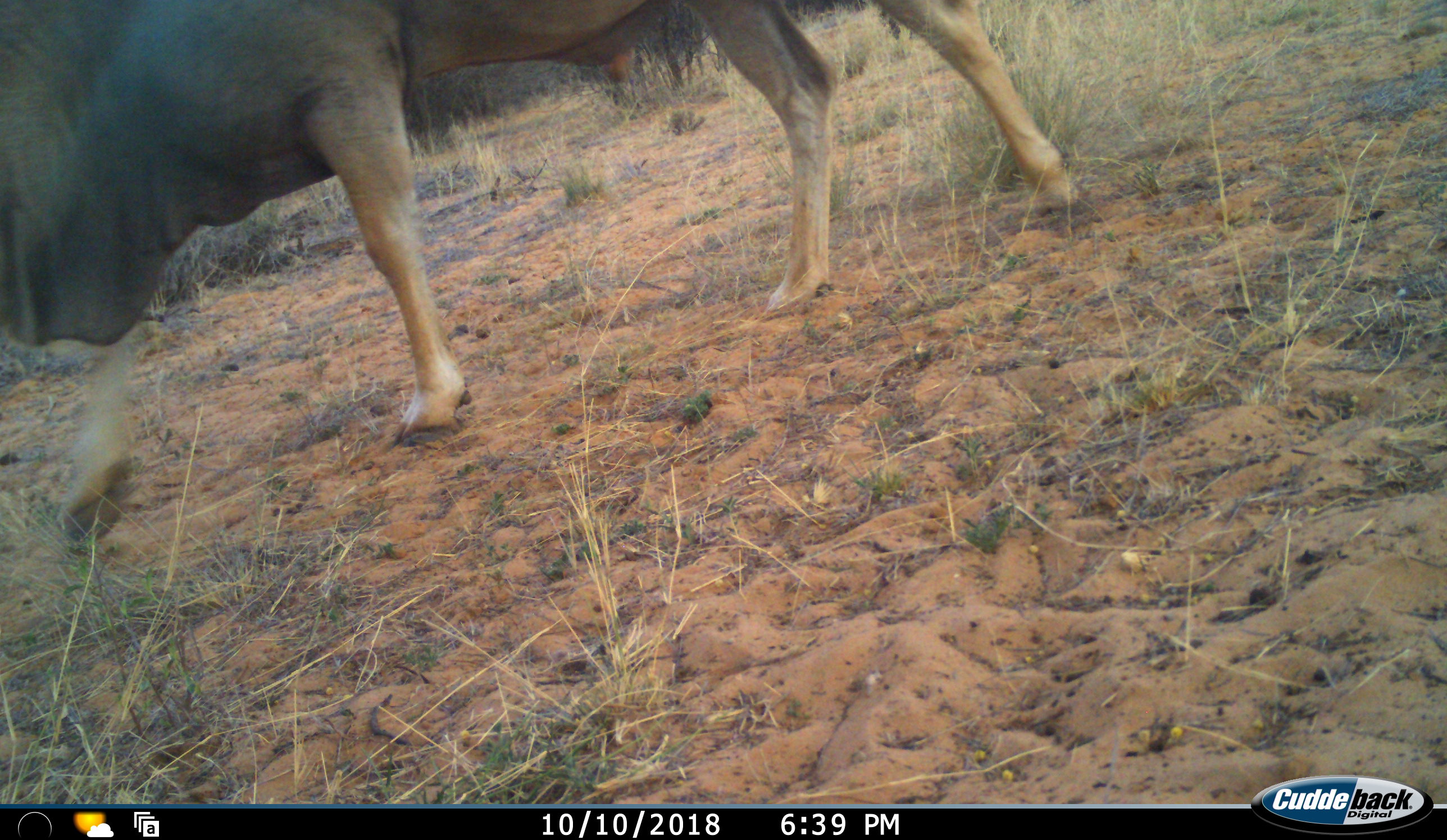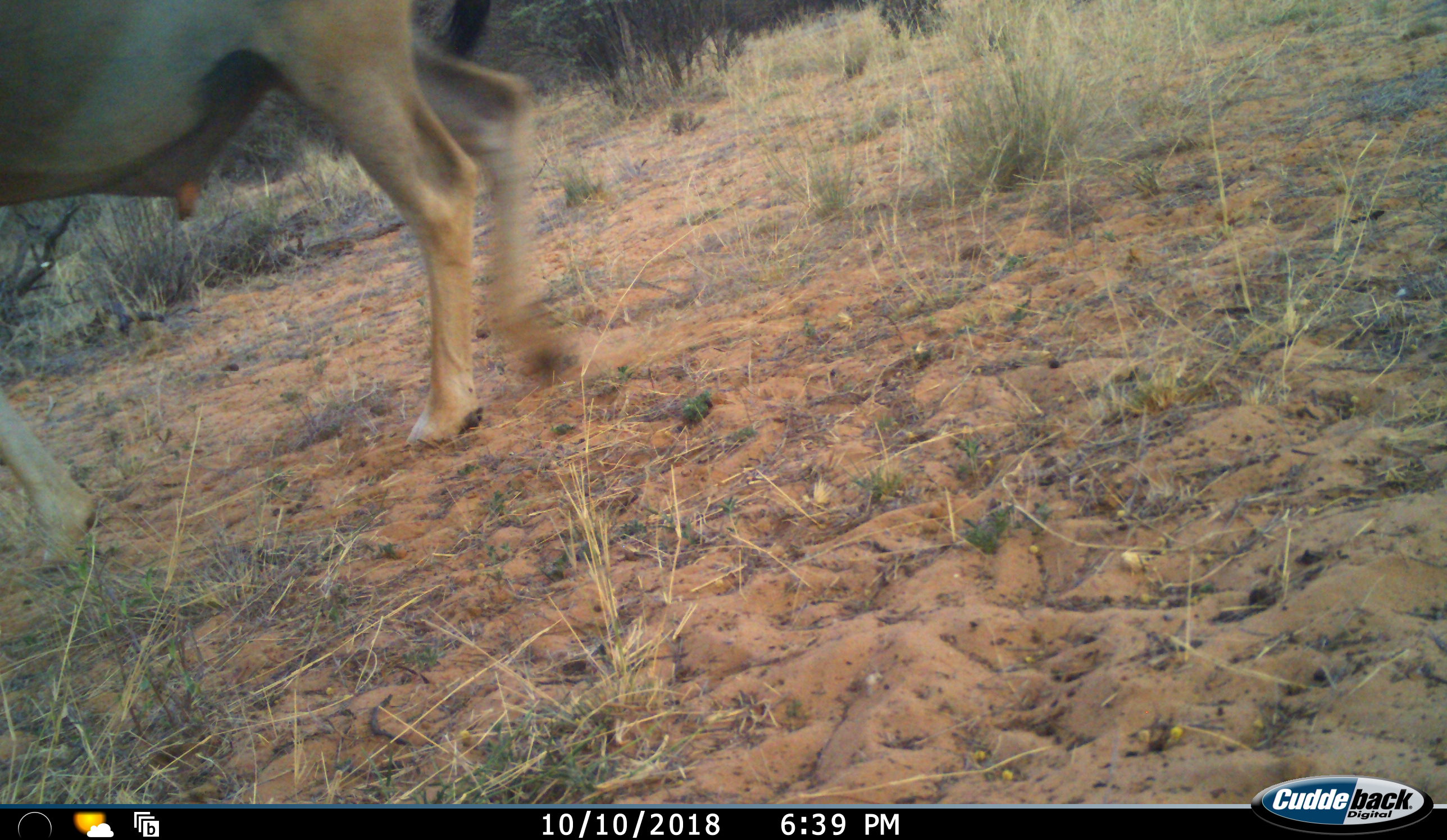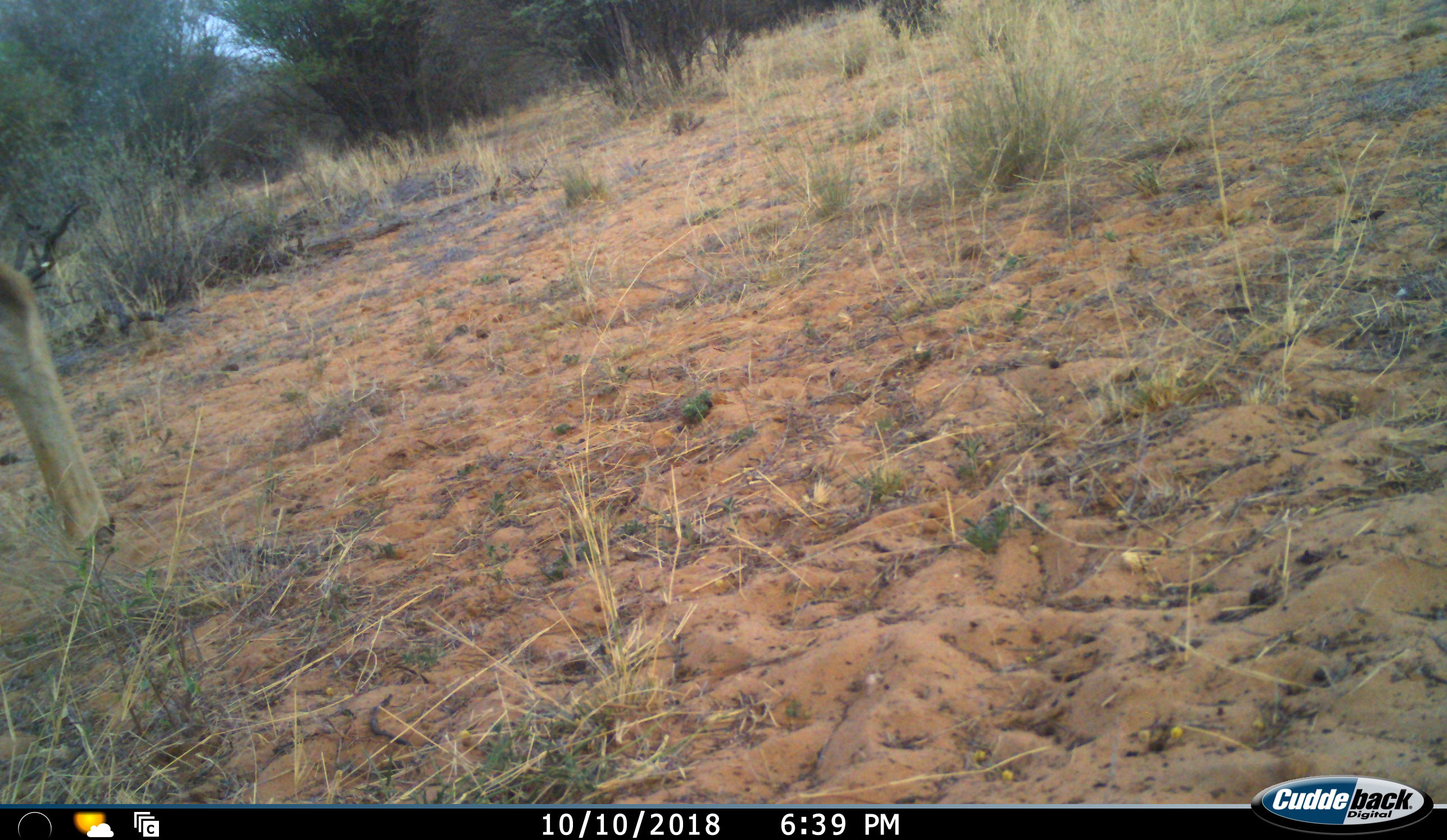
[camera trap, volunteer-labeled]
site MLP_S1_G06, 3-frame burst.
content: unidentified animal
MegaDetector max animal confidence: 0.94